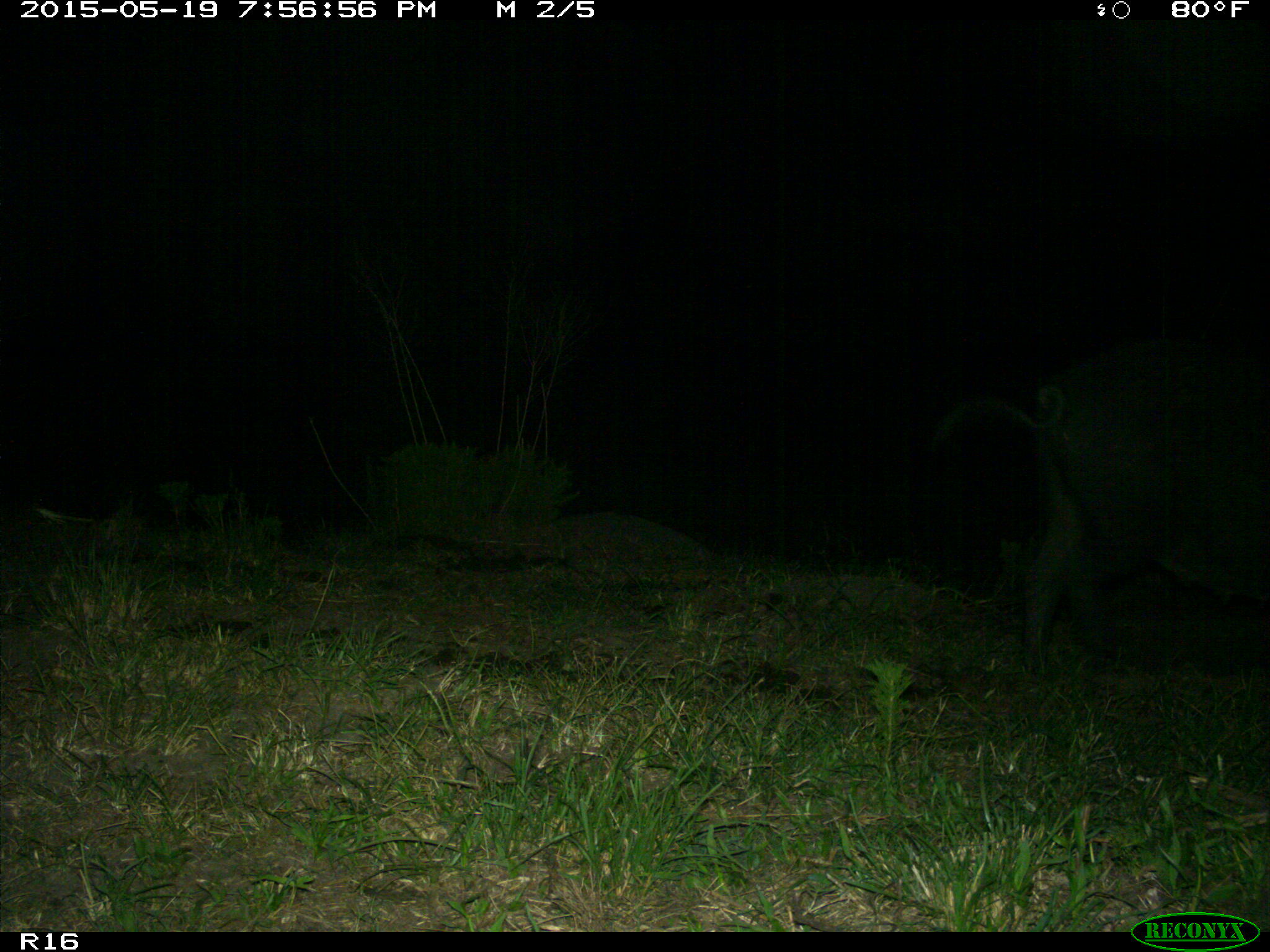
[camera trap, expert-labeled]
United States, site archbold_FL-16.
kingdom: Animalia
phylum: Chordata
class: Mammalia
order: Artiodactyla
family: Suidae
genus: Sus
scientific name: Sus scrofa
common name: wild boar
Sus scrofa (wild boar).